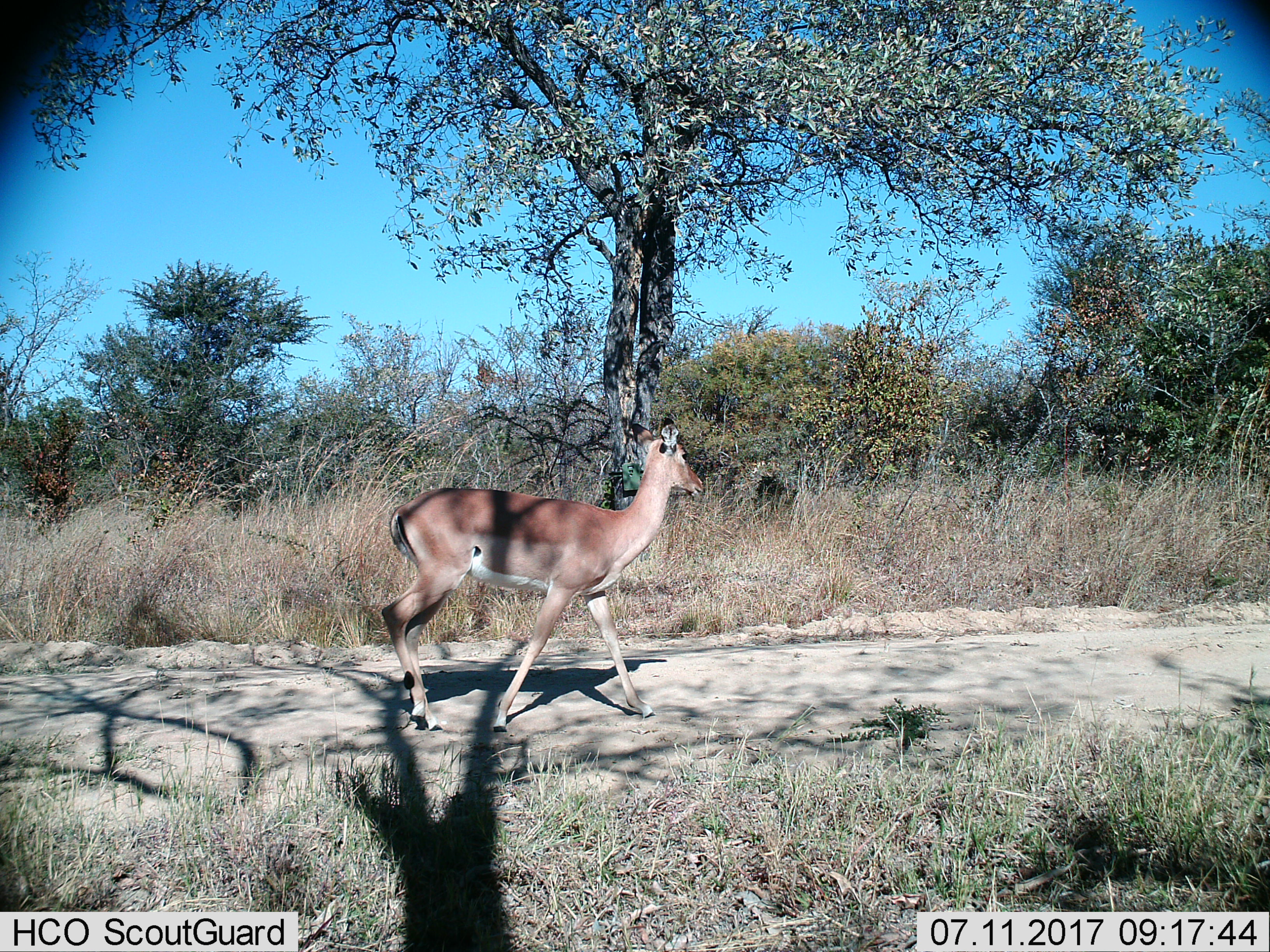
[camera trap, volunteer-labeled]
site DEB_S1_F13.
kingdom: Animalia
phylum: Chordata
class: Mammalia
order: Artiodactyla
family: Bovidae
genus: Aepyceros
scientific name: Aepyceros melampus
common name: impala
Impala (Aepyceros melampus), count 1. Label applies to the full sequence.